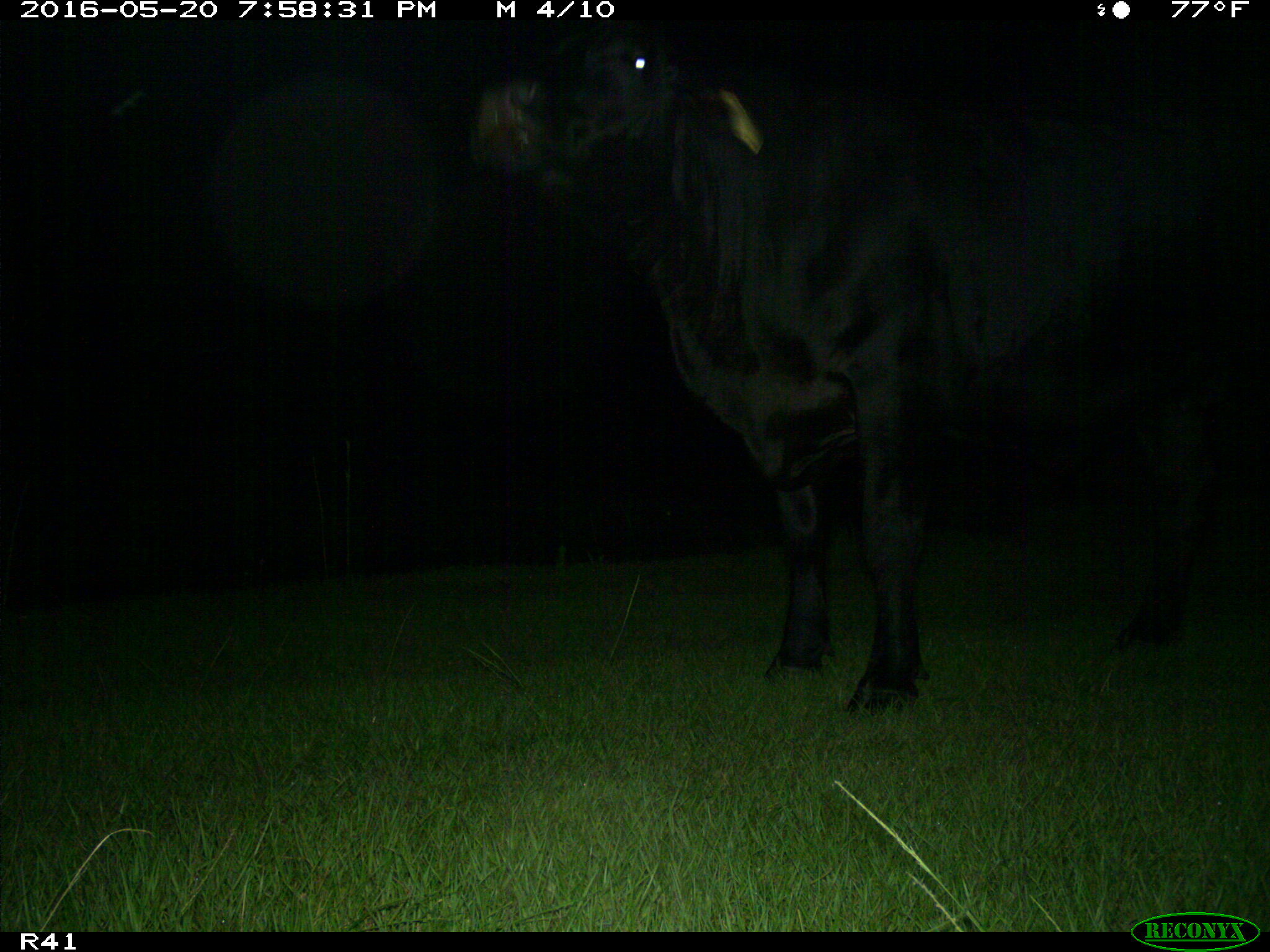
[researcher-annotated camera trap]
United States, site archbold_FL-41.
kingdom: Animalia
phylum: Chordata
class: Mammalia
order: Artiodactyla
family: Bovidae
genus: Bos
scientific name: Bos taurus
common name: domestic cow